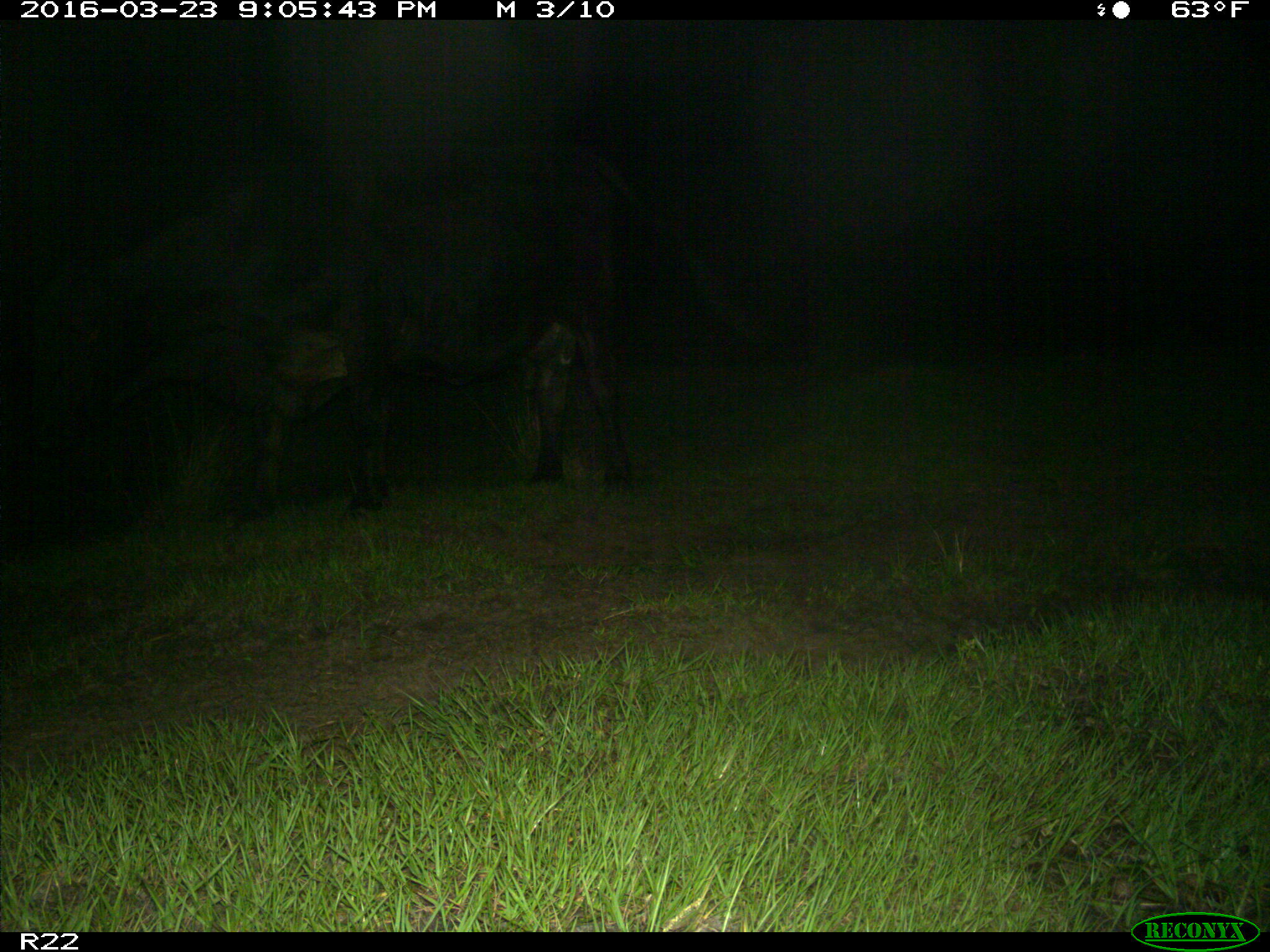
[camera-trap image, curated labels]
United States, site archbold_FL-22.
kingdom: Animalia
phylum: Chordata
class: Mammalia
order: Artiodactyla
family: Bovidae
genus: Bos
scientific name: Bos taurus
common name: domestic cow